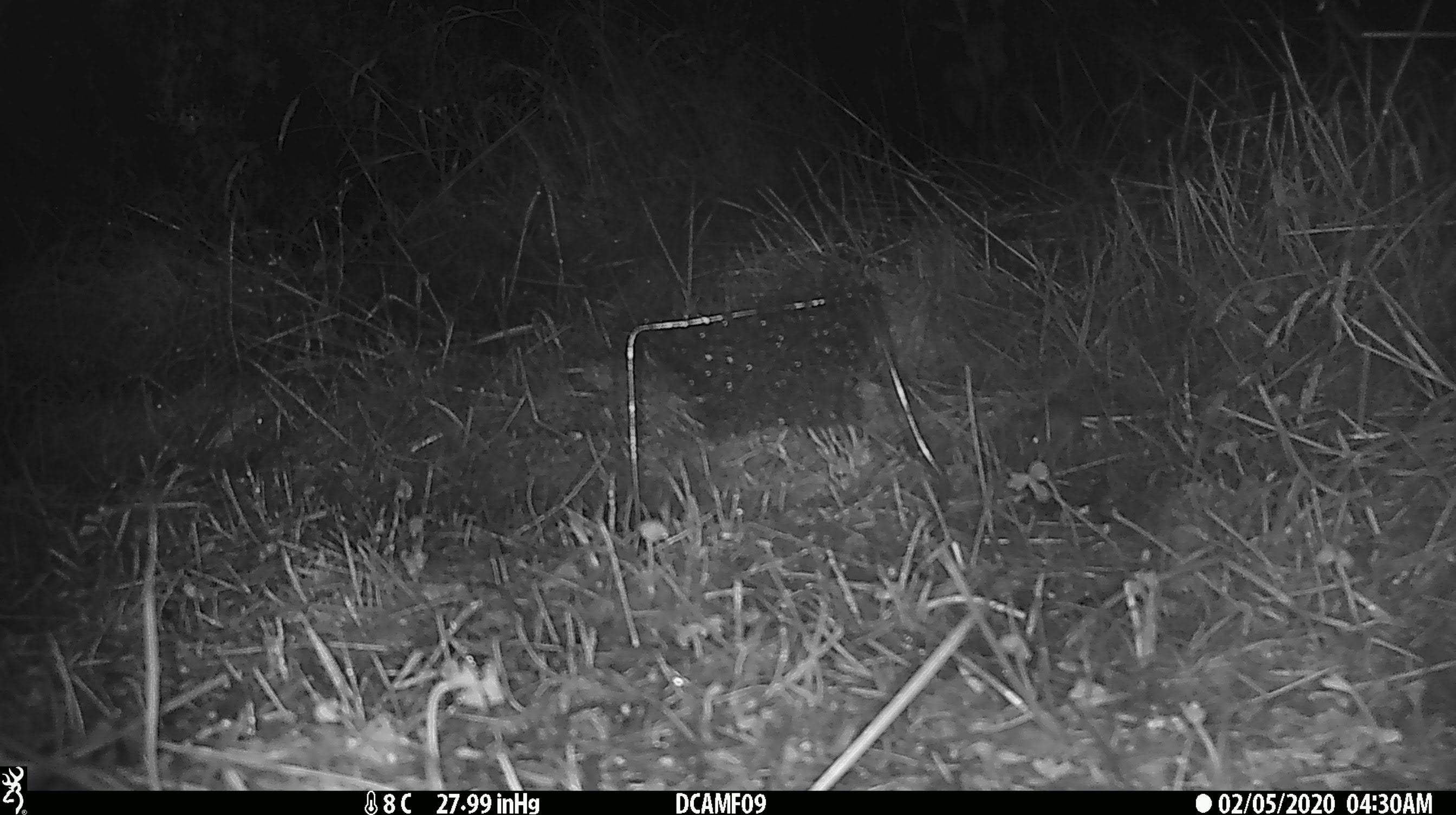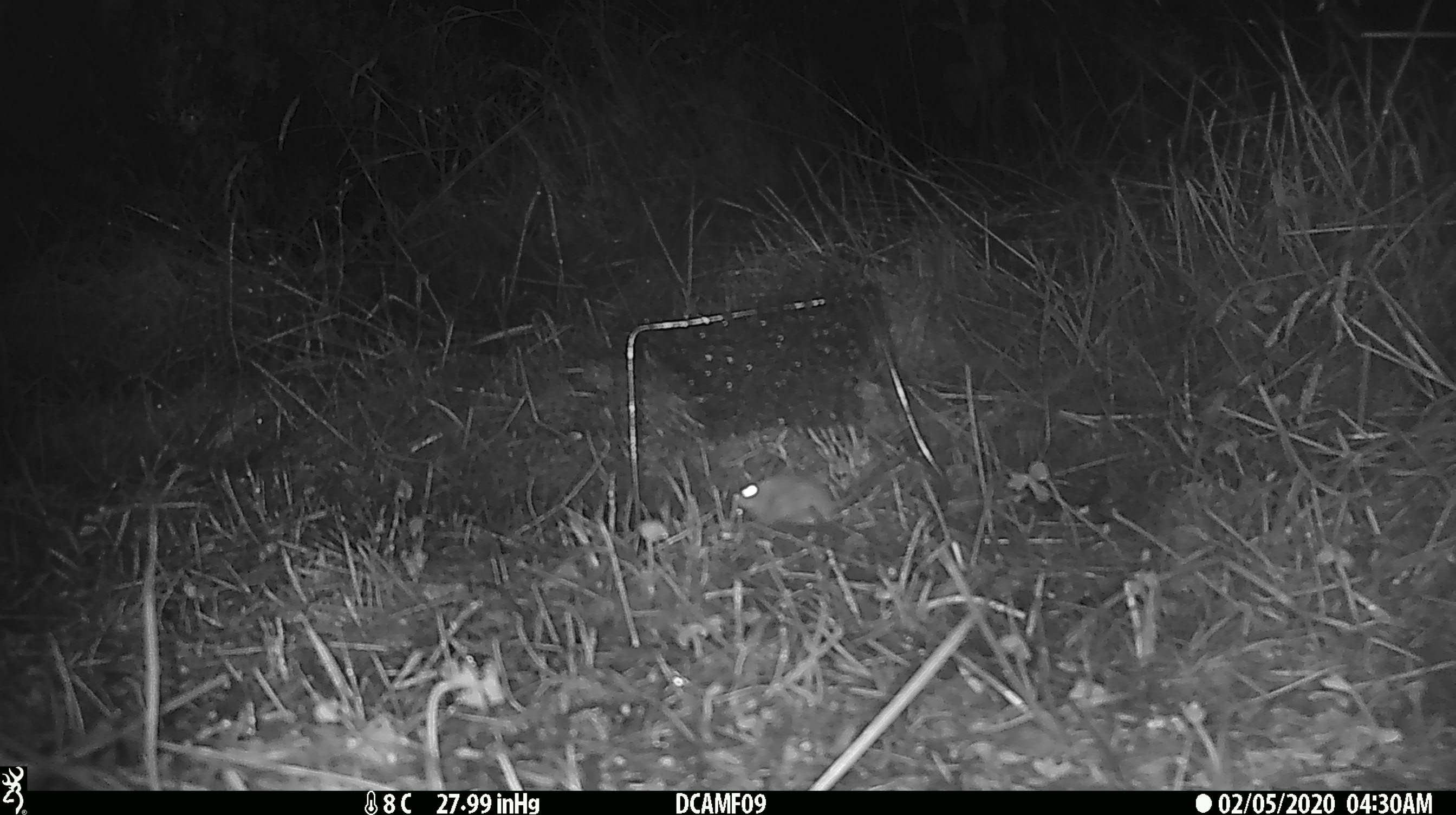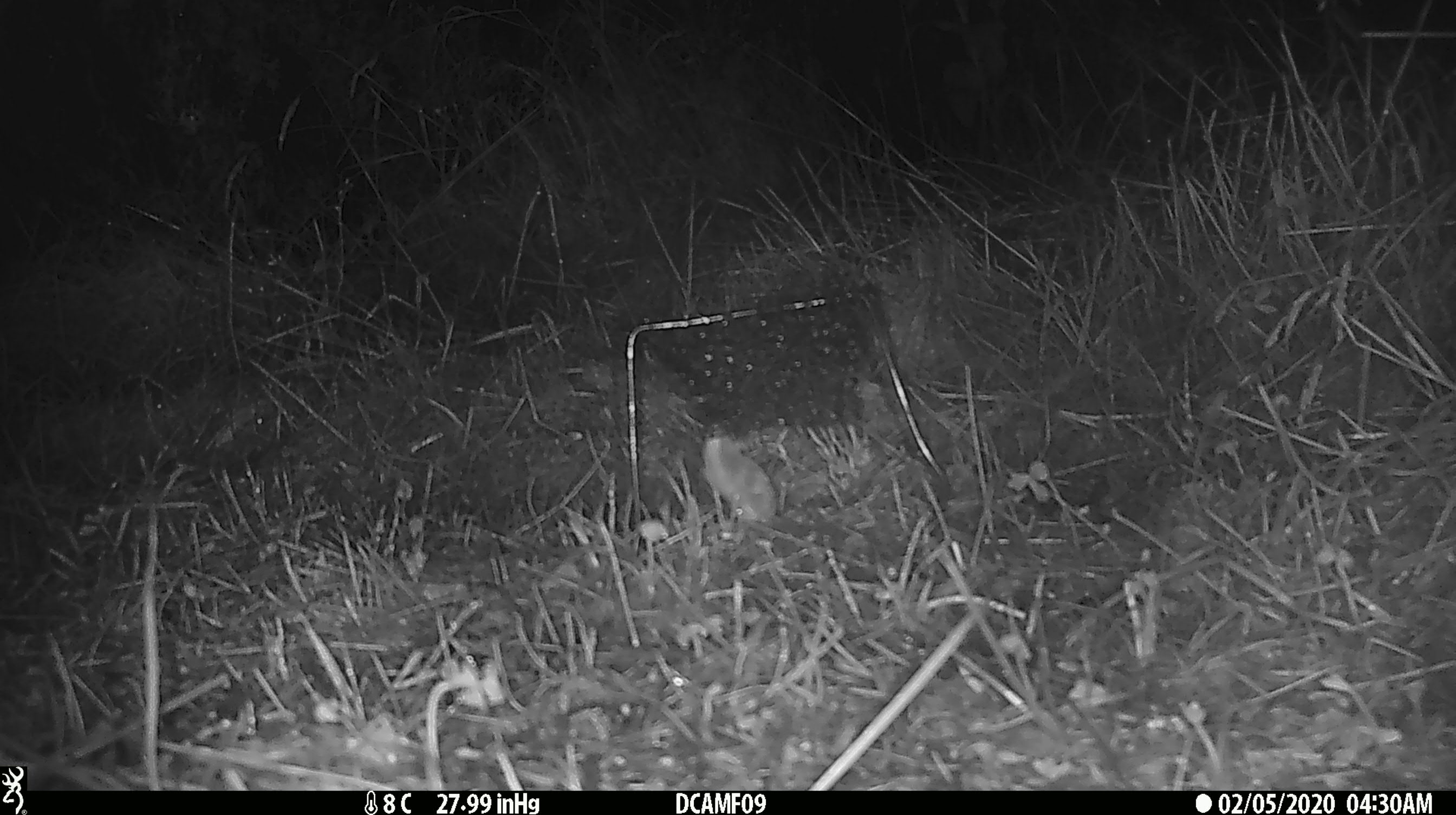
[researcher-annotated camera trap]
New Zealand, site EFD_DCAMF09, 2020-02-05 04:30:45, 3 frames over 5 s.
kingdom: Animalia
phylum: Chordata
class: Mammalia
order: Rodentia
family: Muridae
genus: Mus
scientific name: Mus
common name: mouse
Mouse (Mus).